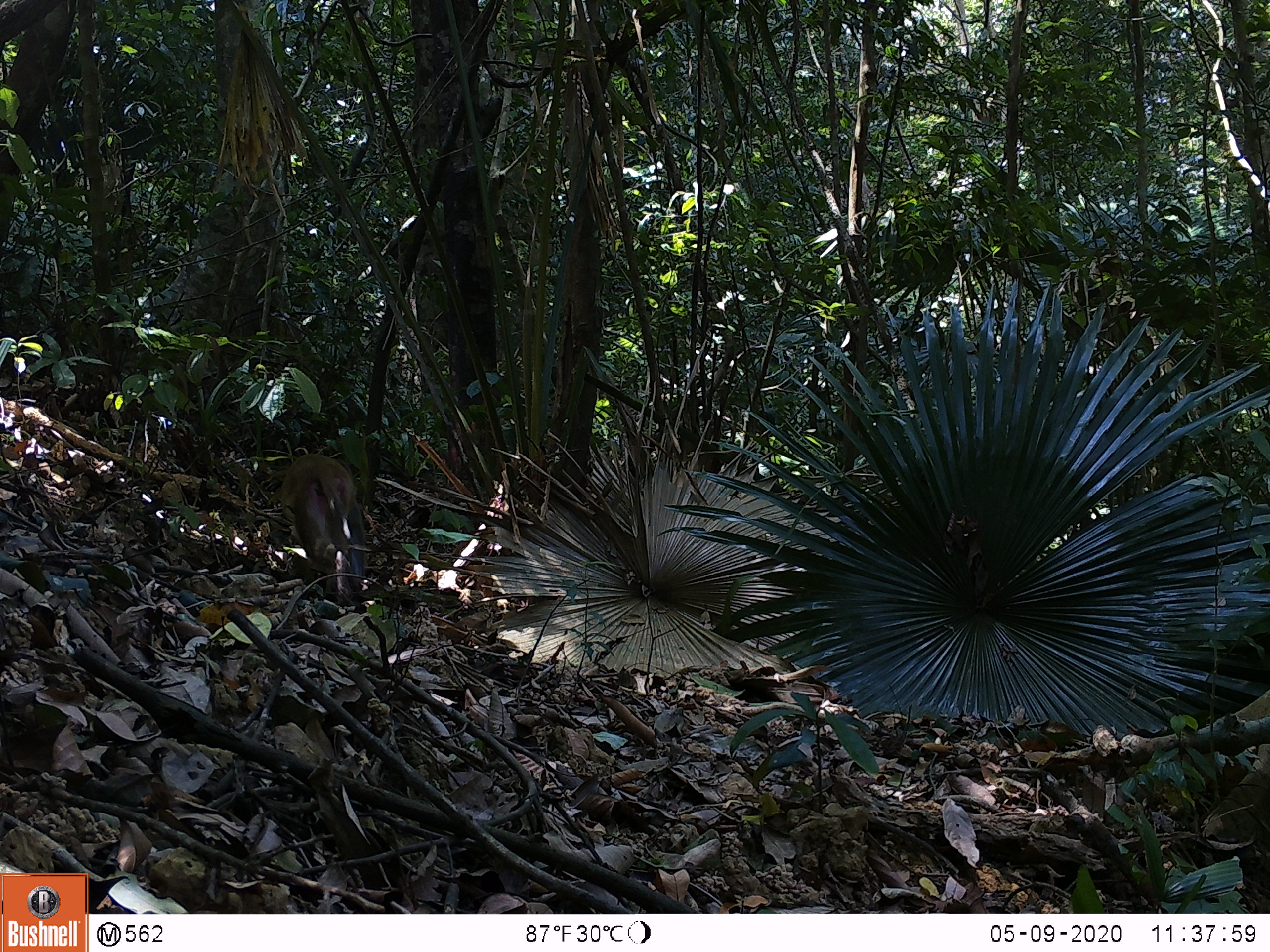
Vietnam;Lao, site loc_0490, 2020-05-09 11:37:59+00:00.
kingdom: Animalia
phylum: Chordata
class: Mammalia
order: Primates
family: Cercopithecidae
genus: Macaca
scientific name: Macaca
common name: macaques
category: assam or rhesus macaque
Assam or rhesus macaque (macaques) (Macaca). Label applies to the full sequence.